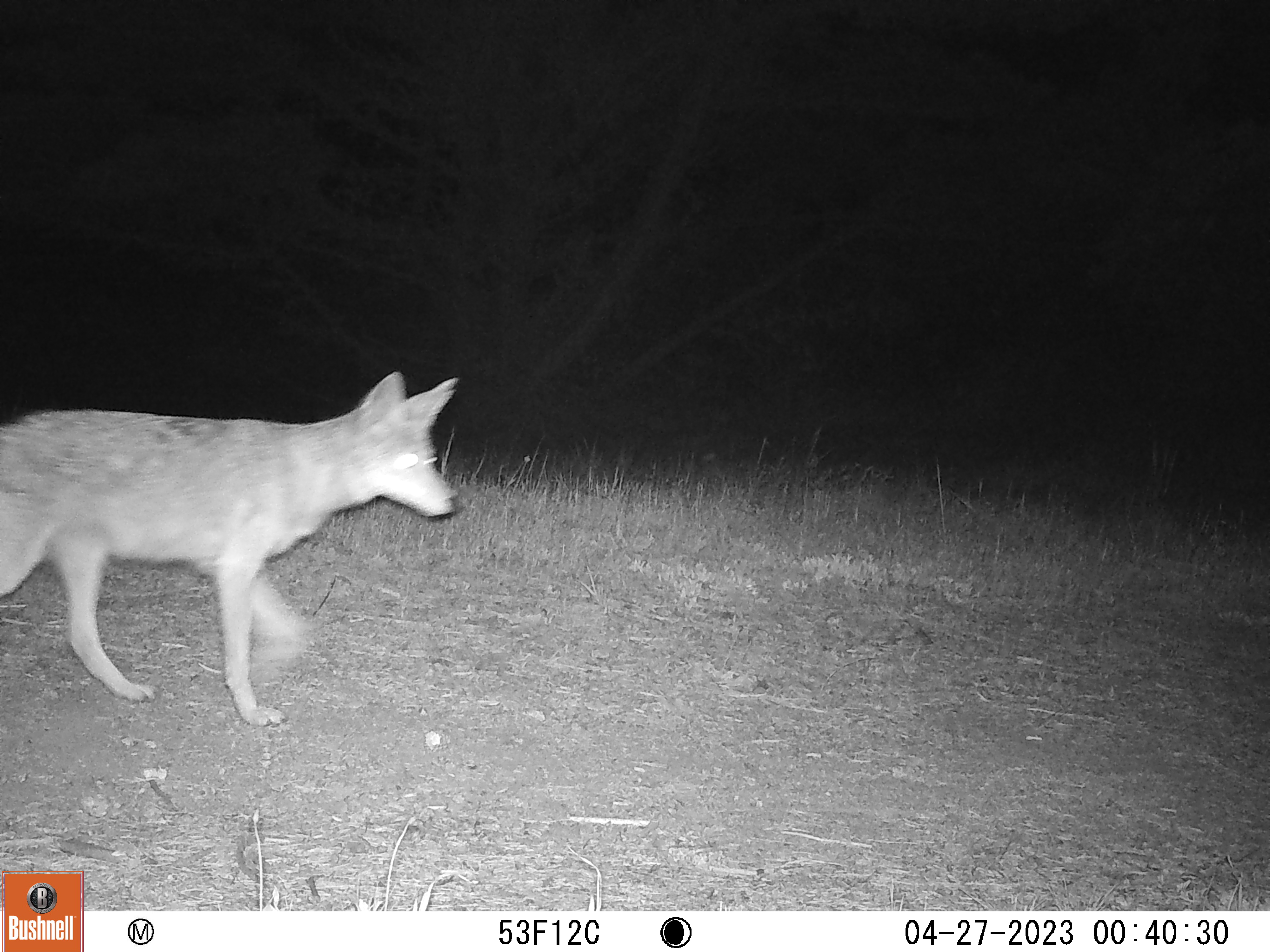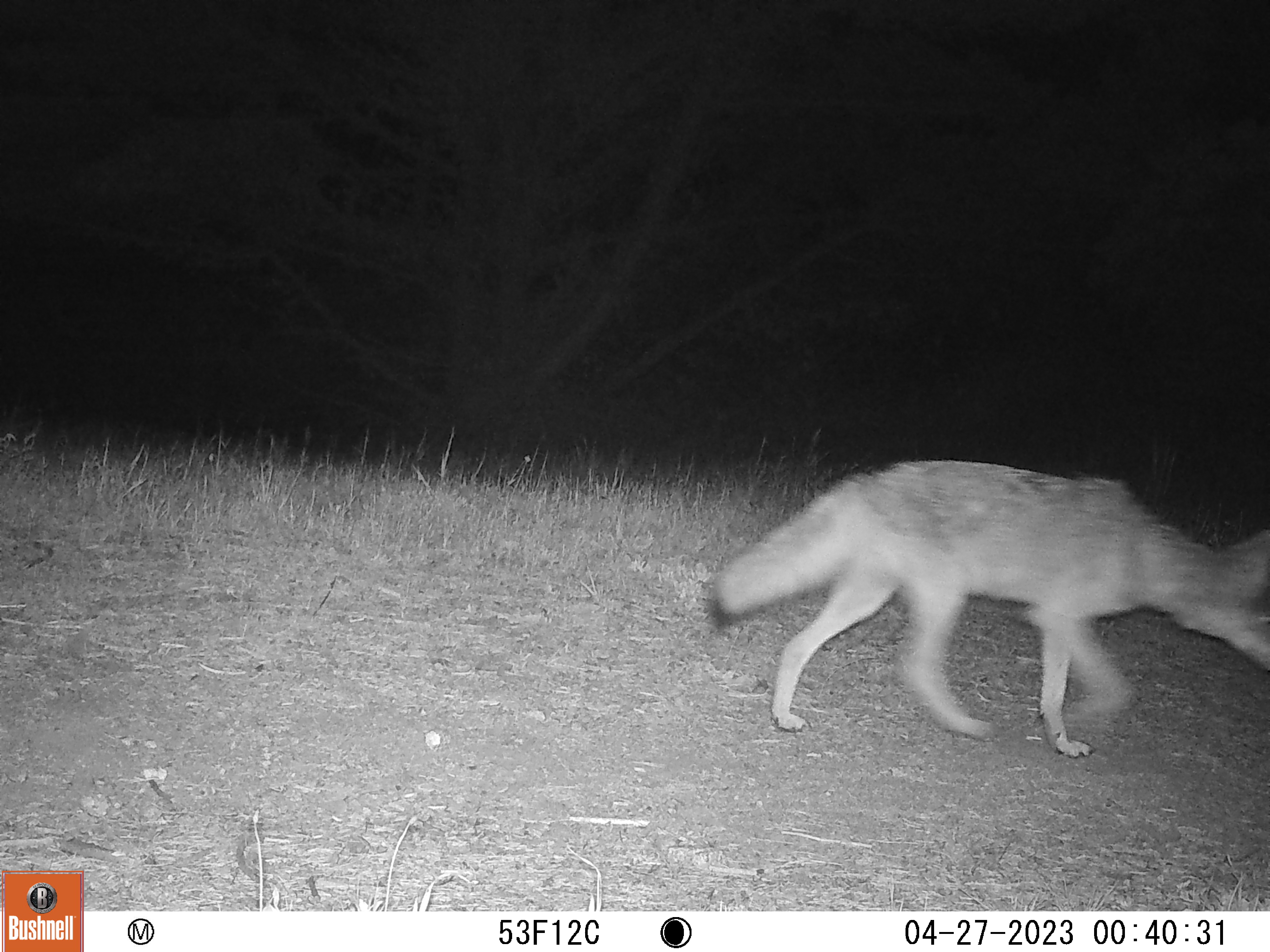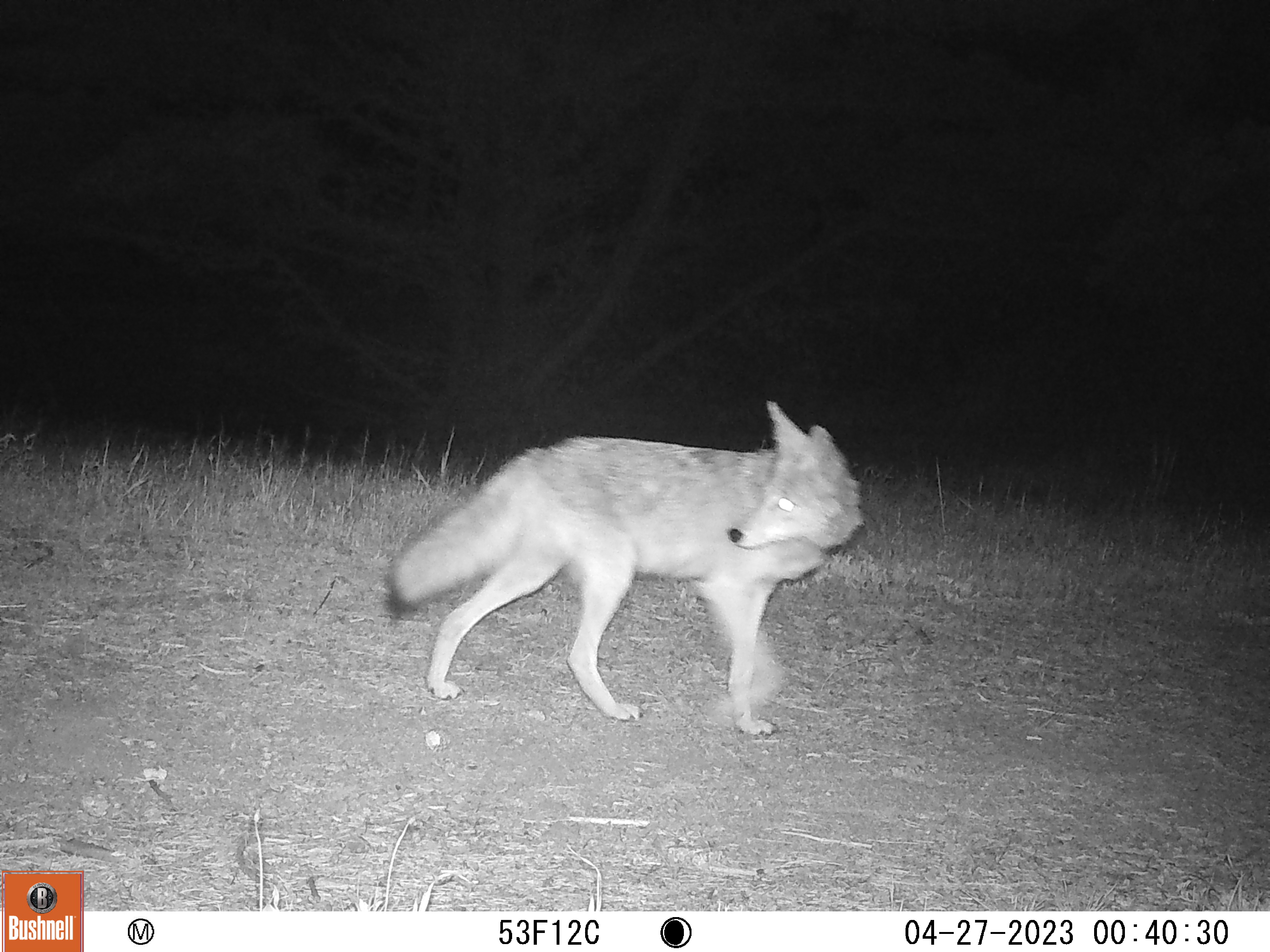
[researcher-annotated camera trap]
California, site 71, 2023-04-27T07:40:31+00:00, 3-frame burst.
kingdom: Animalia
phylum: Chordata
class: Mammalia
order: Carnivora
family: Canidae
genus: Canis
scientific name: Canis latrans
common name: coyote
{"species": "coyote (Canis latrans)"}